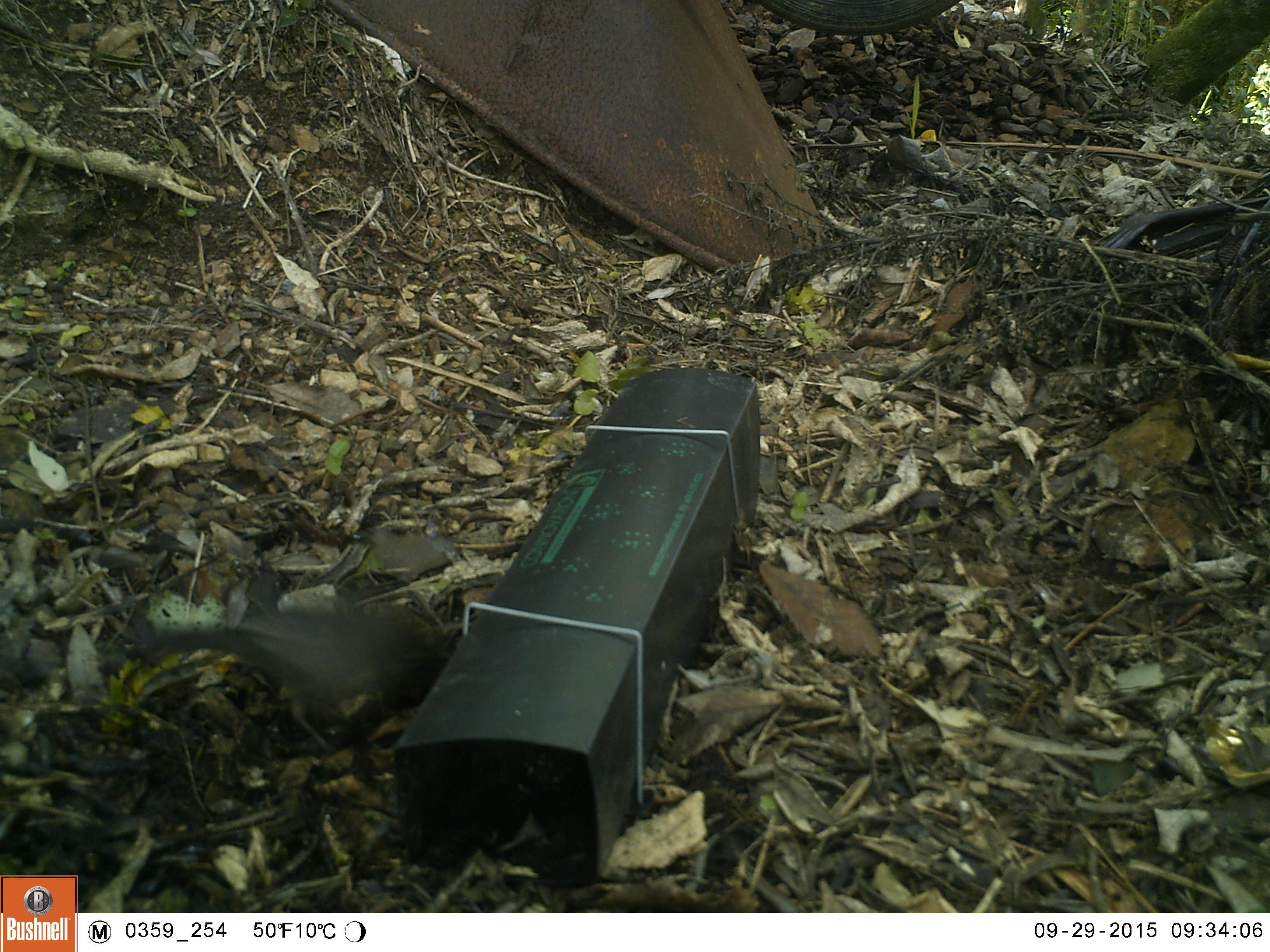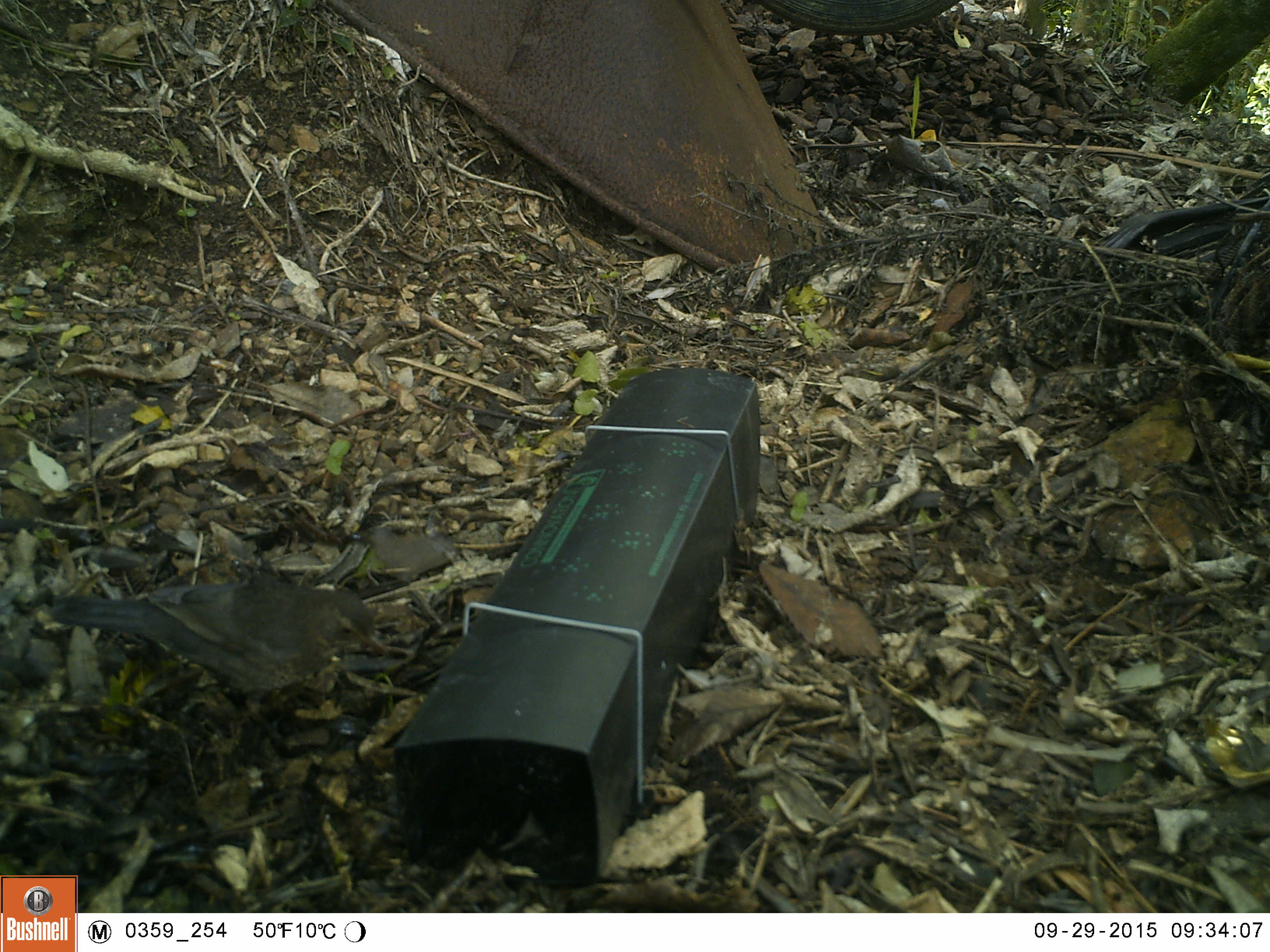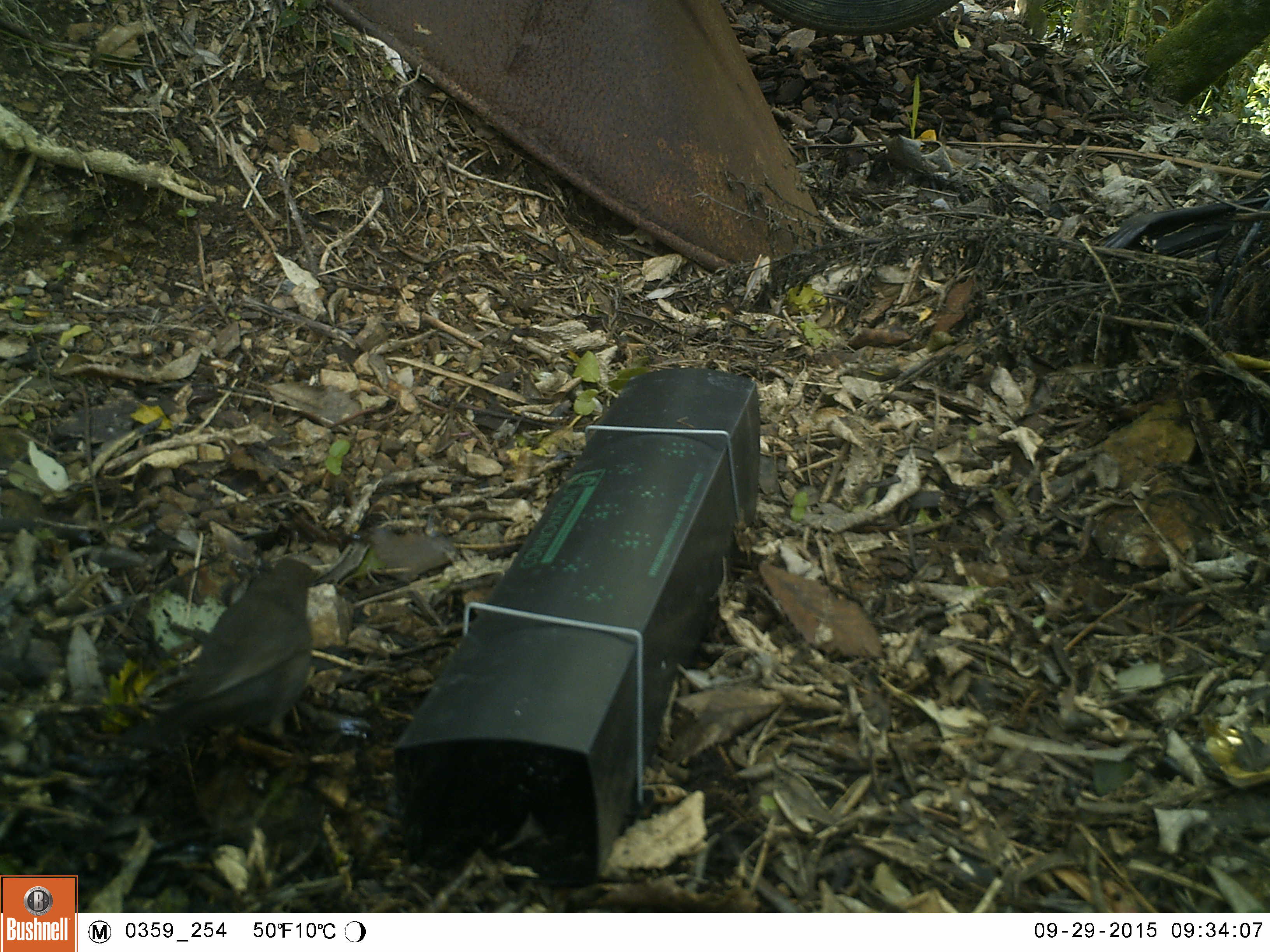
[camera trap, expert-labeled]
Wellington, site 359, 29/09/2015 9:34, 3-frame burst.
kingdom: Animalia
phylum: Chordata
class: Aves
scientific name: Aves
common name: bird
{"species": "bird (Aves)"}